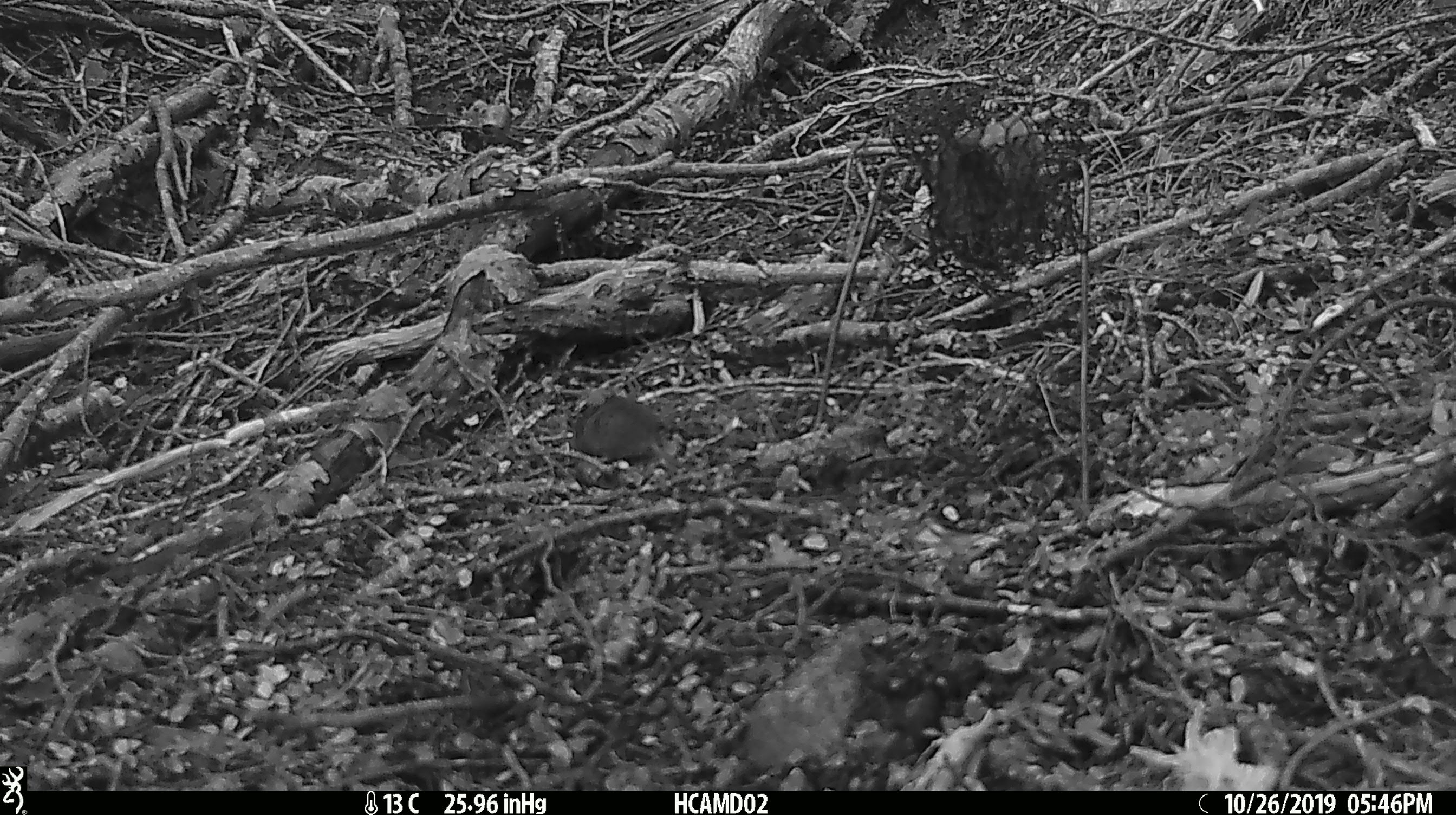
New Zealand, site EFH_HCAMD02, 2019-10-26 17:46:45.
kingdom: Animalia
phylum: Chordata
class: Mammalia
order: Rodentia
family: Muridae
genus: Mus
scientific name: Mus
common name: mouse